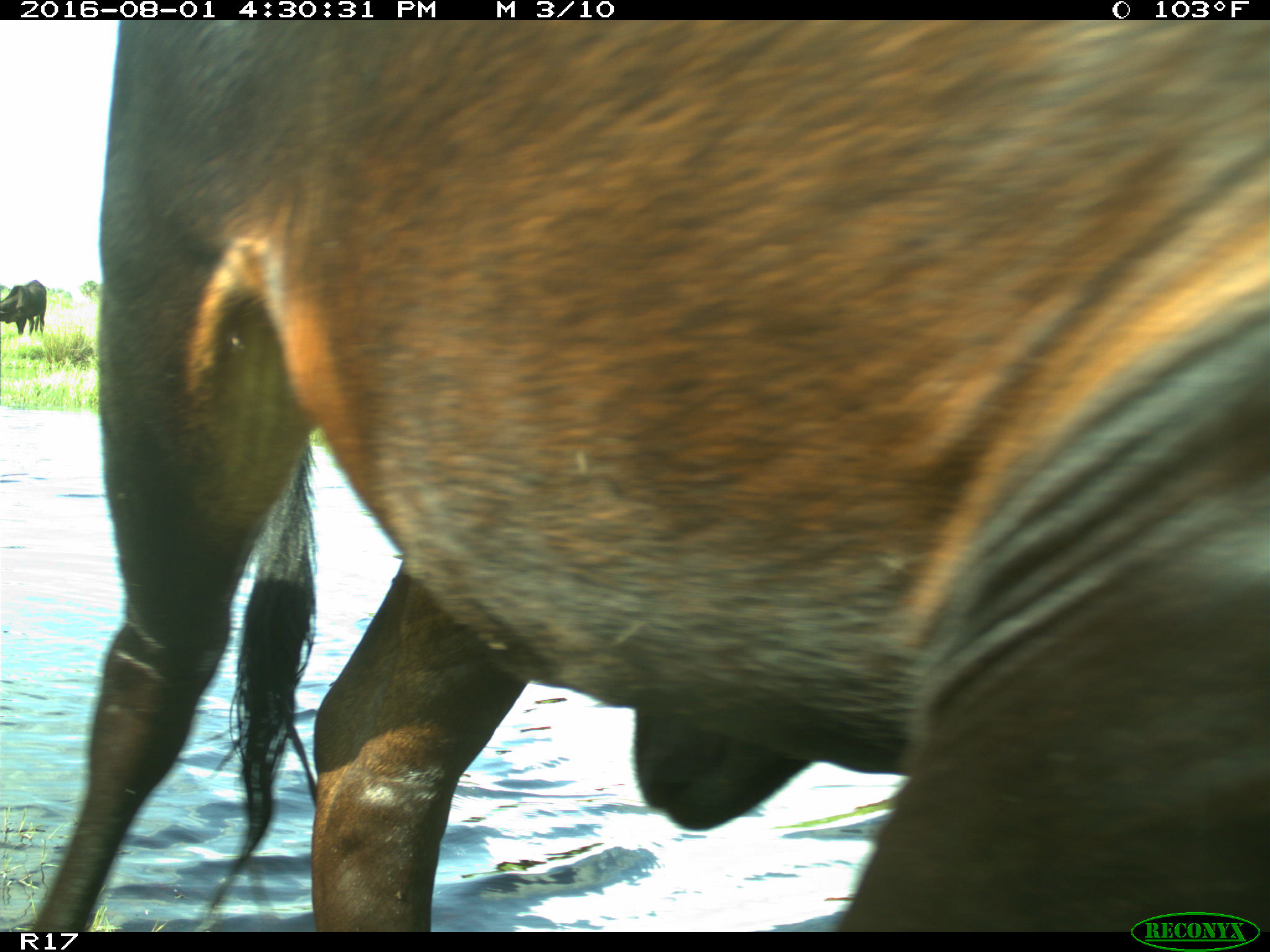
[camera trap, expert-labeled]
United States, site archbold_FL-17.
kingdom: Animalia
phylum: Chordata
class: Mammalia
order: Artiodactyla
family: Bovidae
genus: Bos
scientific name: Bos taurus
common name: domestic cow